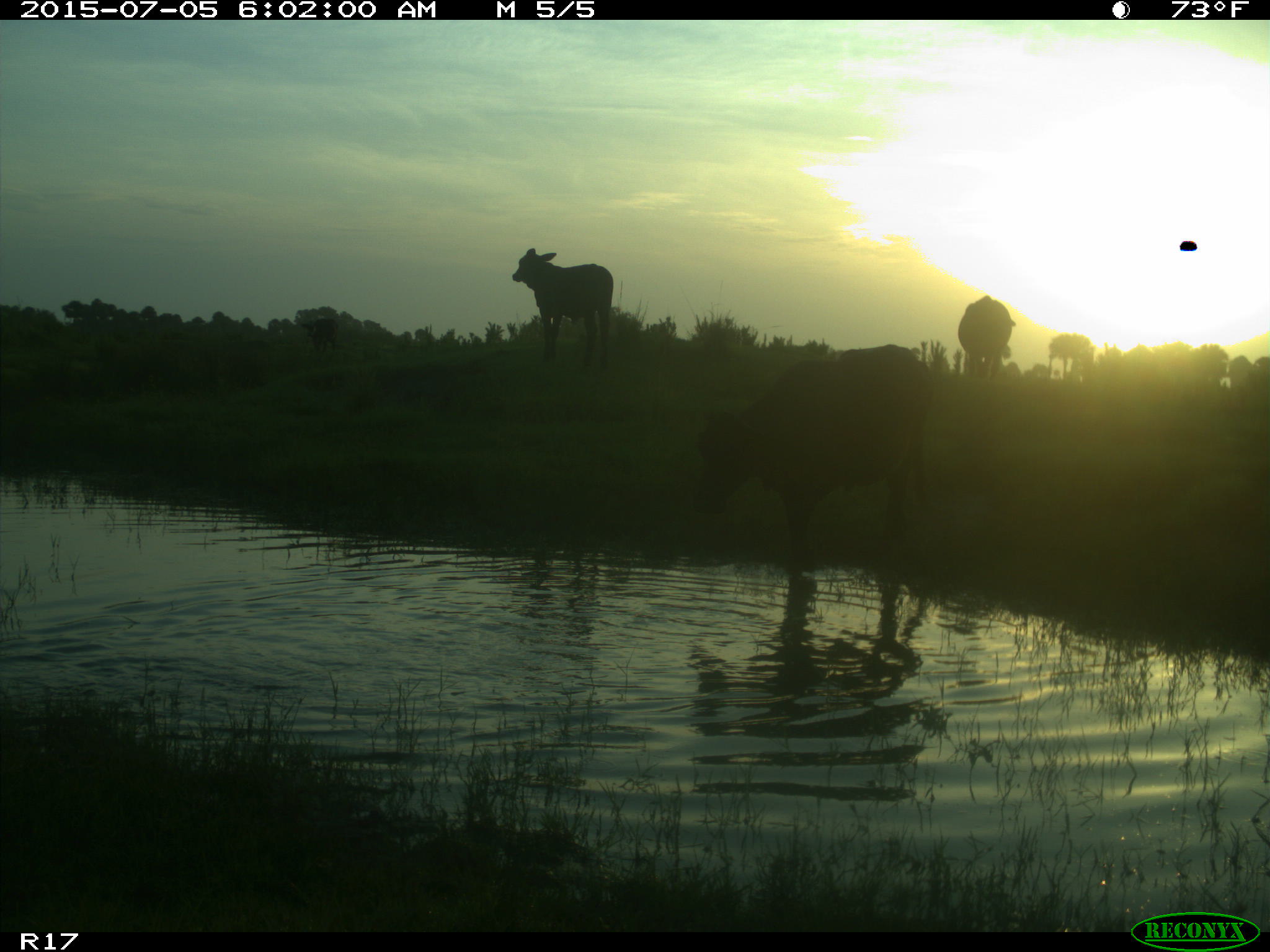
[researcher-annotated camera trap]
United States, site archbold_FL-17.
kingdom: Animalia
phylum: Chordata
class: Mammalia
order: Artiodactyla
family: Bovidae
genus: Bos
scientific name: Bos taurus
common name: domestic cow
Bos taurus (domestic cow).